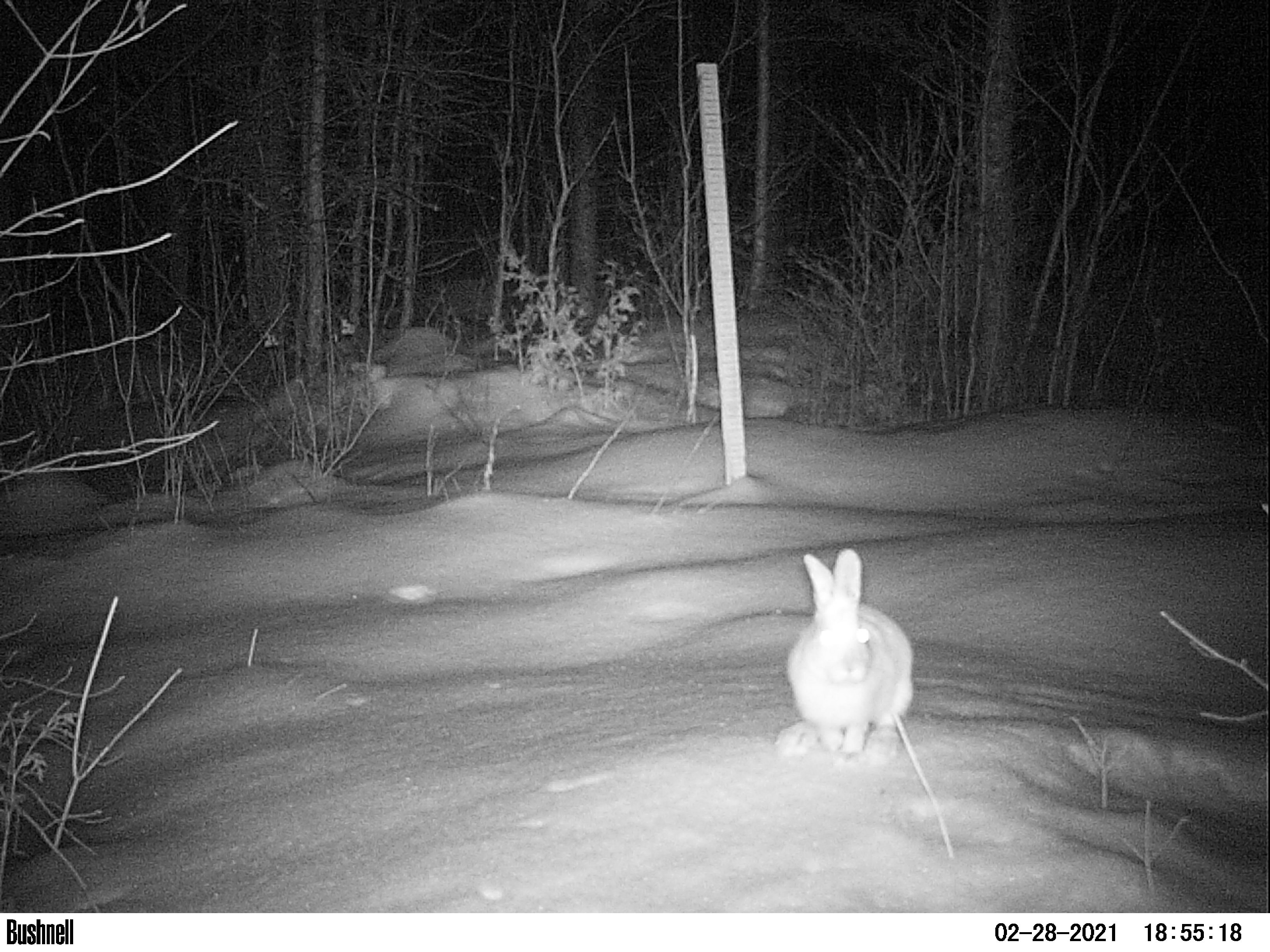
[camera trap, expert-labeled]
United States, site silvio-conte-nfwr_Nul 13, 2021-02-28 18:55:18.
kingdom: Animalia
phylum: Chordata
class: Mammalia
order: Lagomorpha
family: Leporidae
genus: Lepus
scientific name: Lepus americanus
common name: snowshoe hare